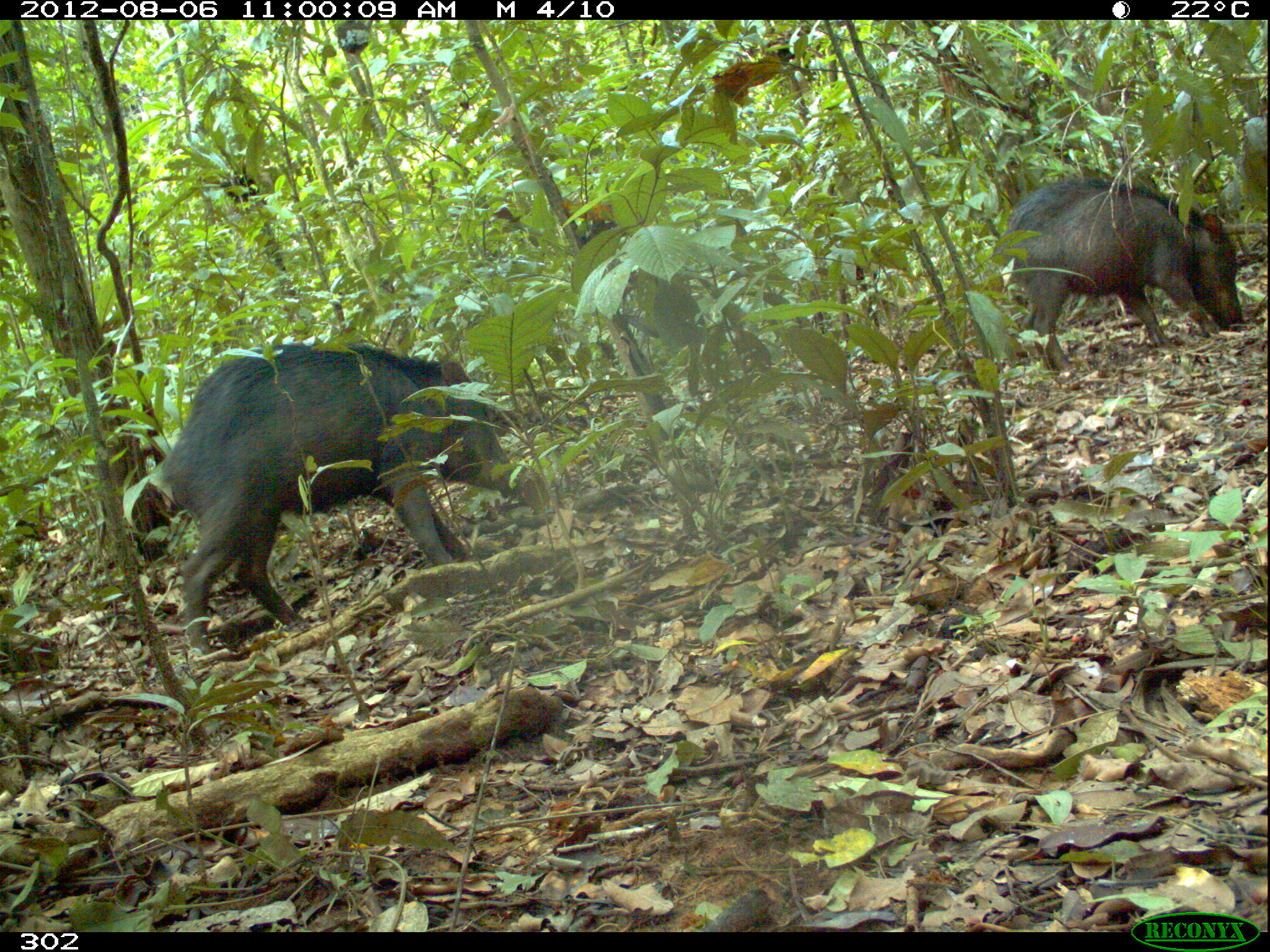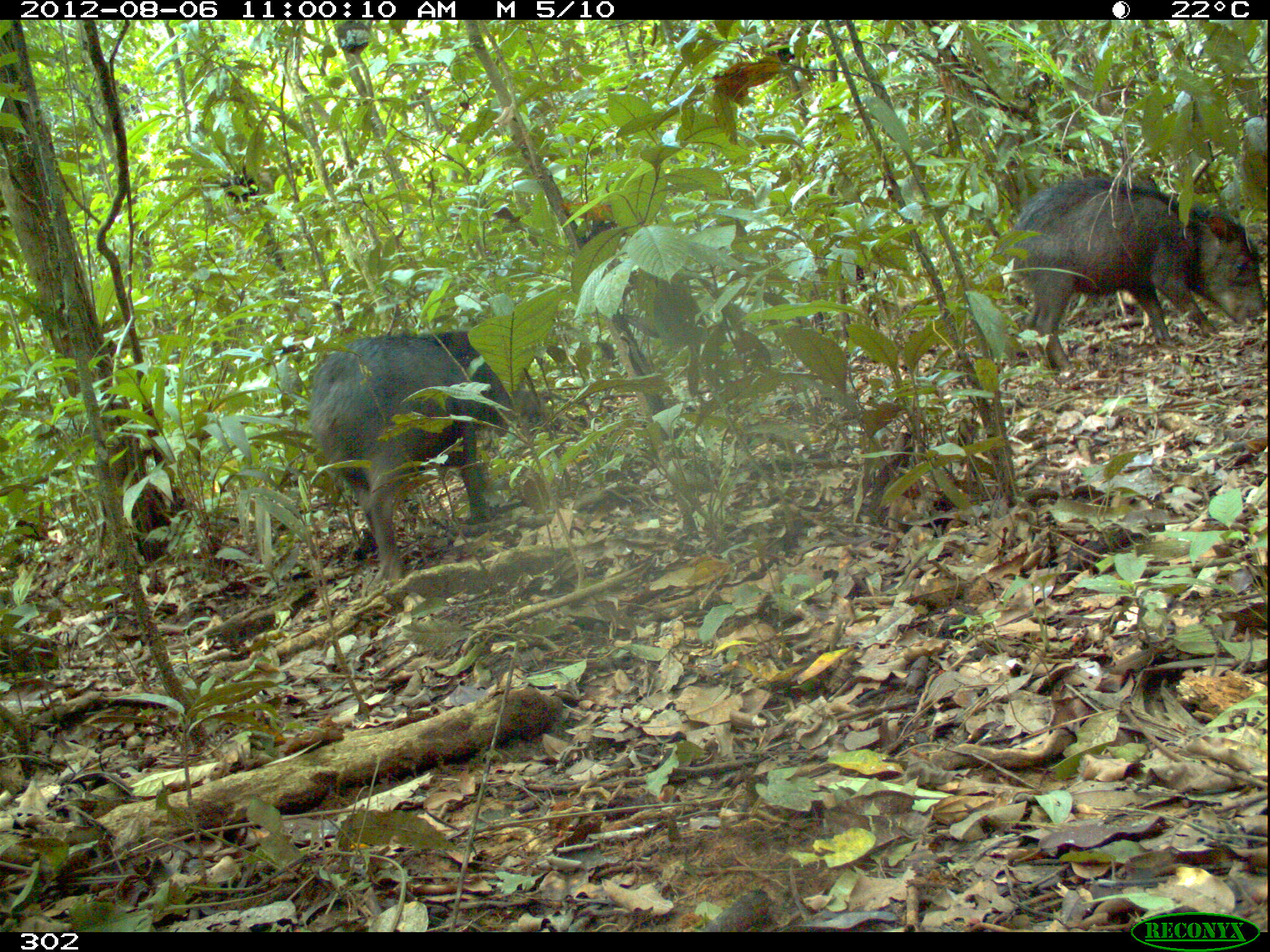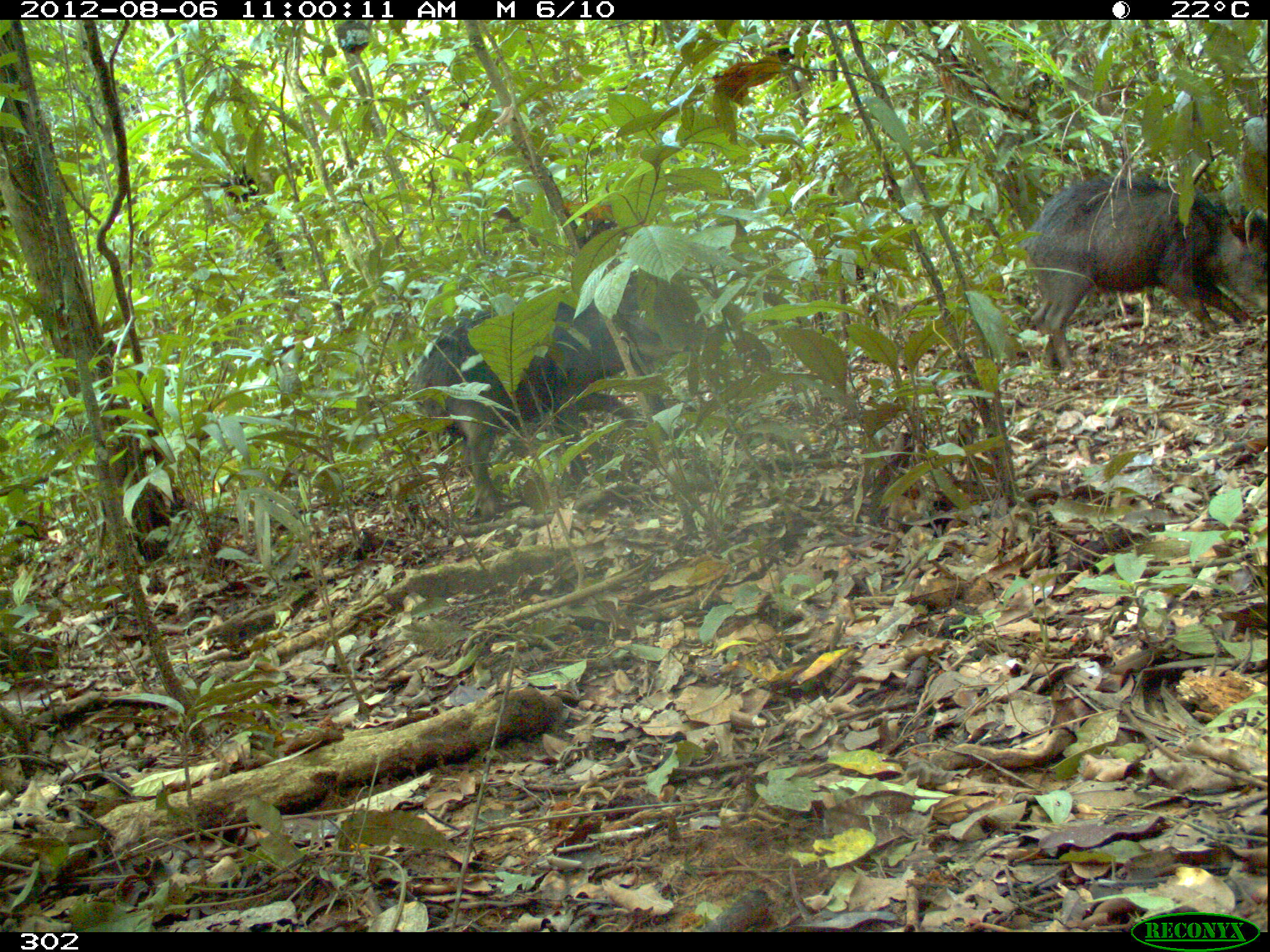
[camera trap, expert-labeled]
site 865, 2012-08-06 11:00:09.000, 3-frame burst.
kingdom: Animalia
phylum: Chordata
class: Mammalia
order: Artiodactyla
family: Tayassuidae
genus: Tayassu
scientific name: Tayassu pecari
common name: white-lipped peccary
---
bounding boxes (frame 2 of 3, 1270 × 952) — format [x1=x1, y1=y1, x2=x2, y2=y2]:
tayassu pecari: [x1=304, y1=328, x2=539, y2=587]; [x1=993, y1=173, x2=1267, y2=377]